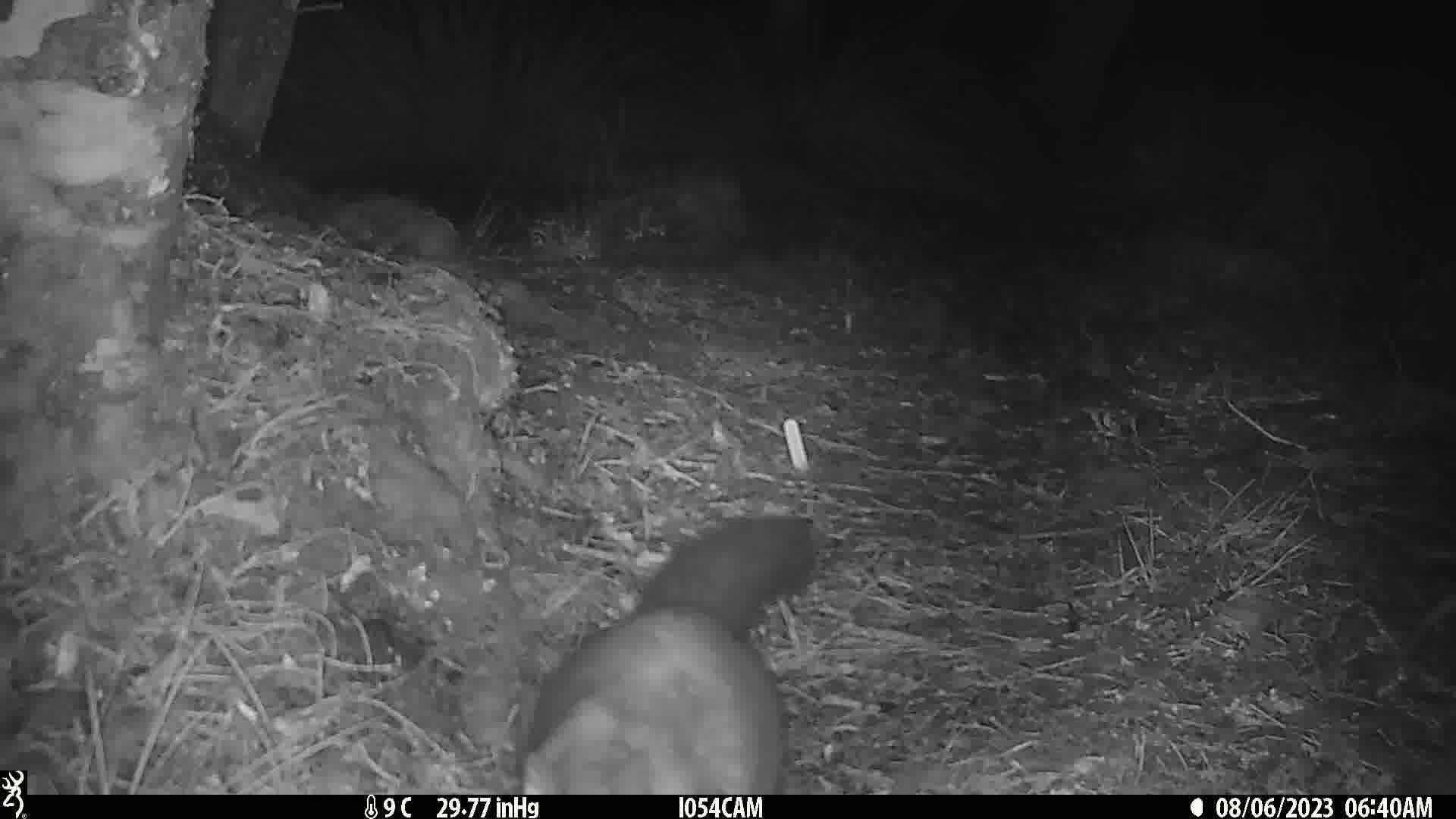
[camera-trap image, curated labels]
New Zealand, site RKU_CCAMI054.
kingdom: Animalia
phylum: Chordata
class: Mammalia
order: Diprotodontia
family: Phalangeridae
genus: Trichosurus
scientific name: Trichosurus vulpecula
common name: common brushtail possum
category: possum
Possum (common brushtail possum) (Trichosurus vulpecula).